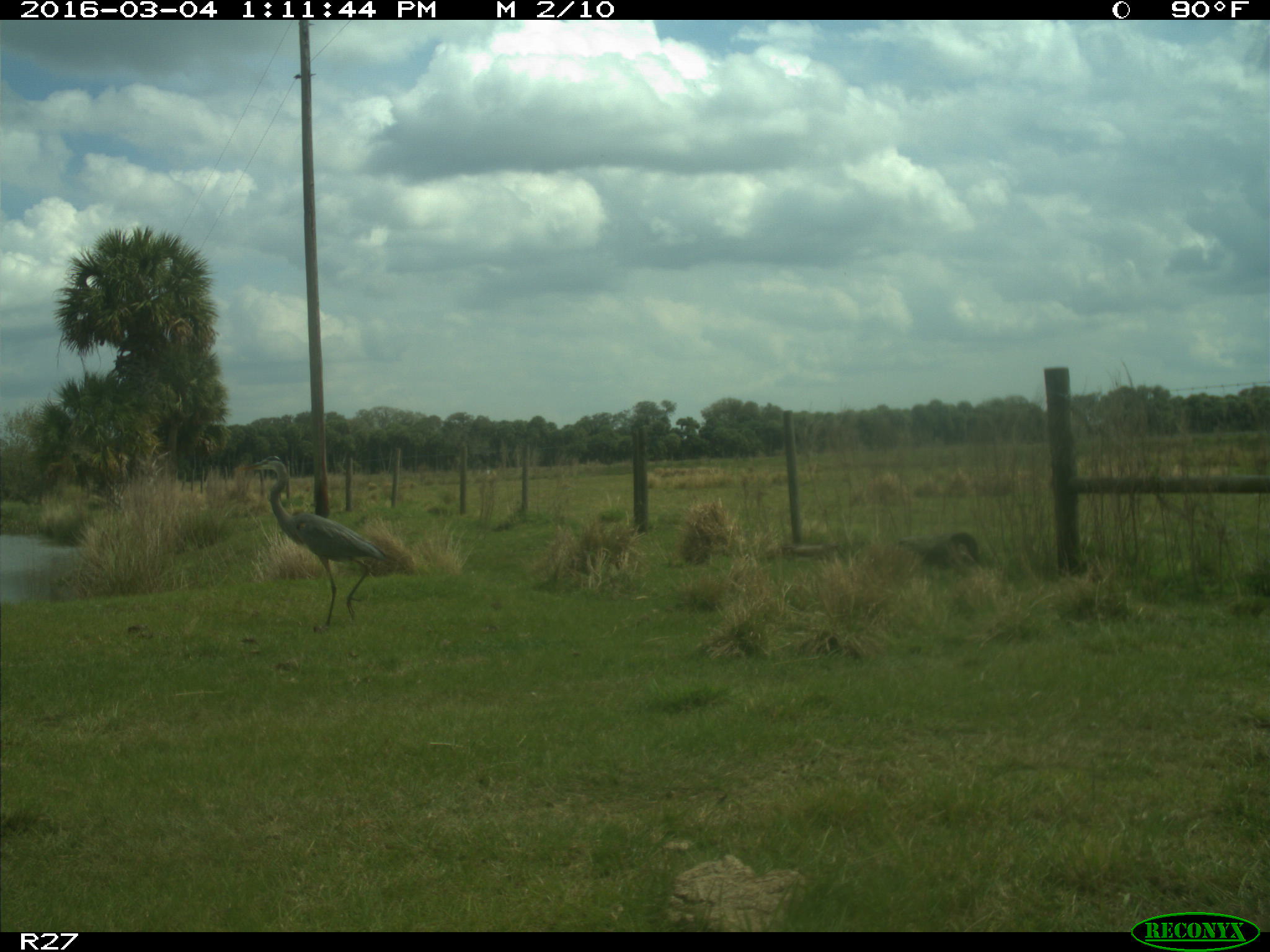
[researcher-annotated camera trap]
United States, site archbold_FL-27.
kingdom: Animalia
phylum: Chordata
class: Aves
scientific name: Aves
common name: birds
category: unidentified bird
Unidentified bird (birds) (Aves).